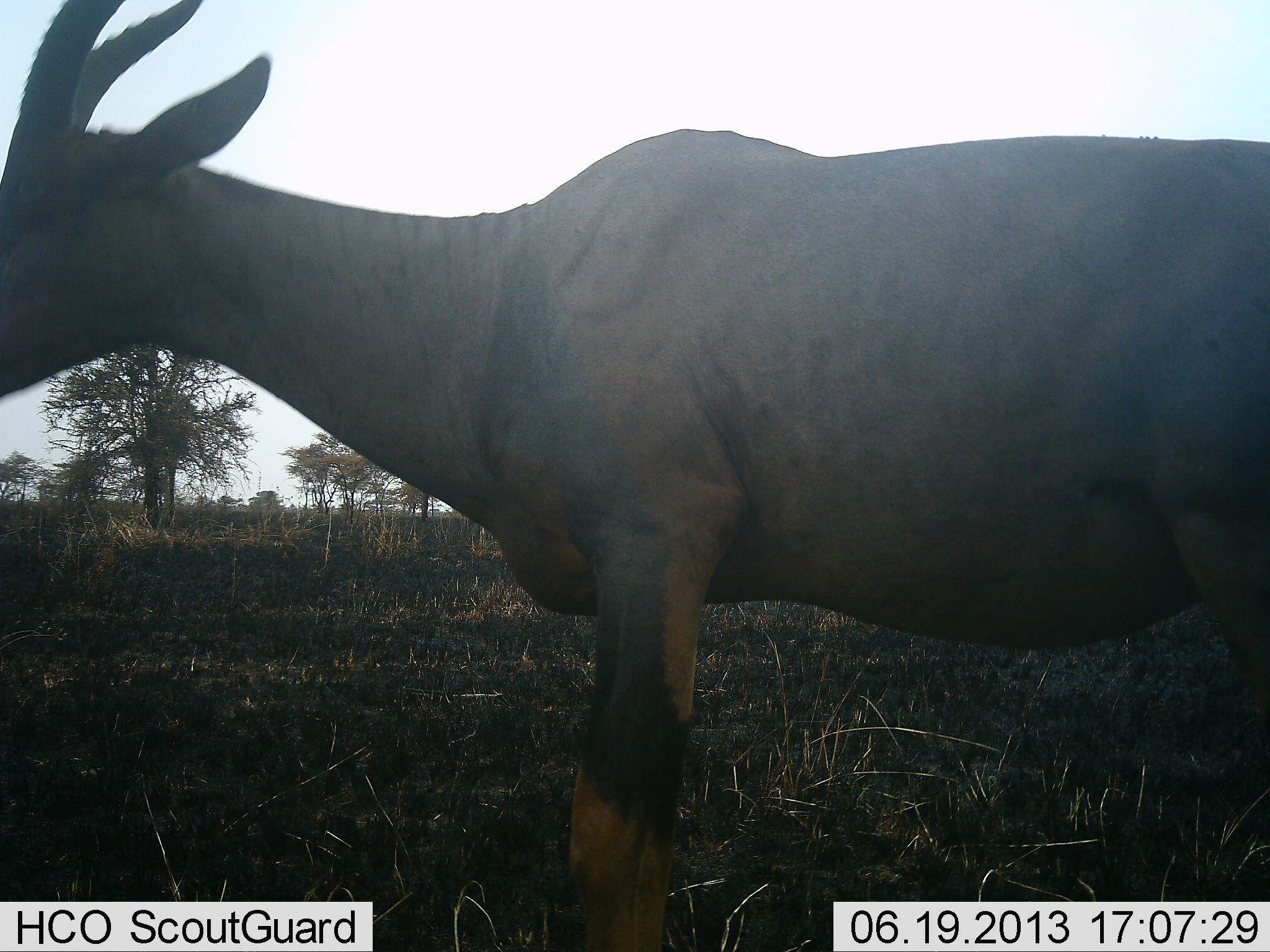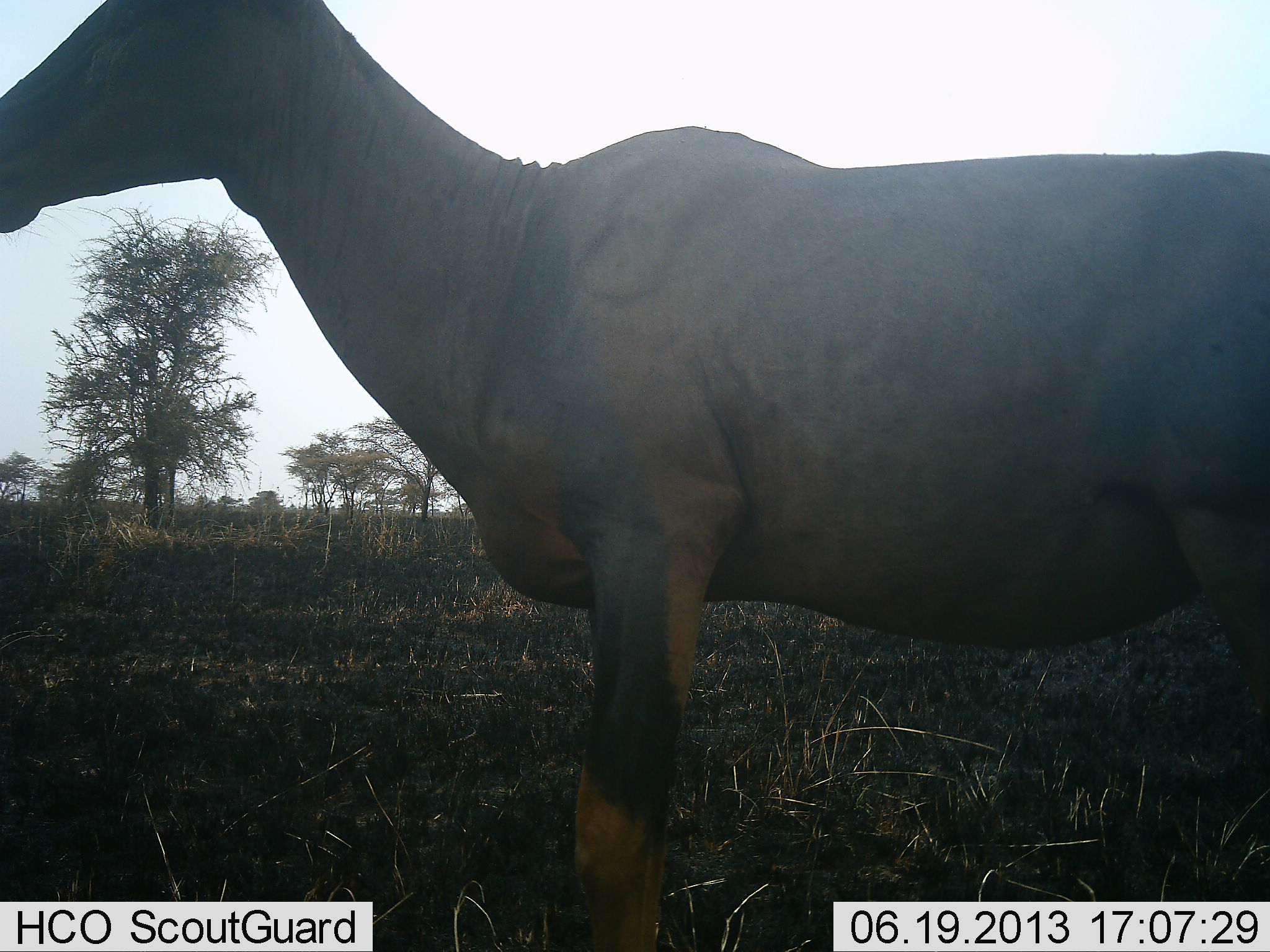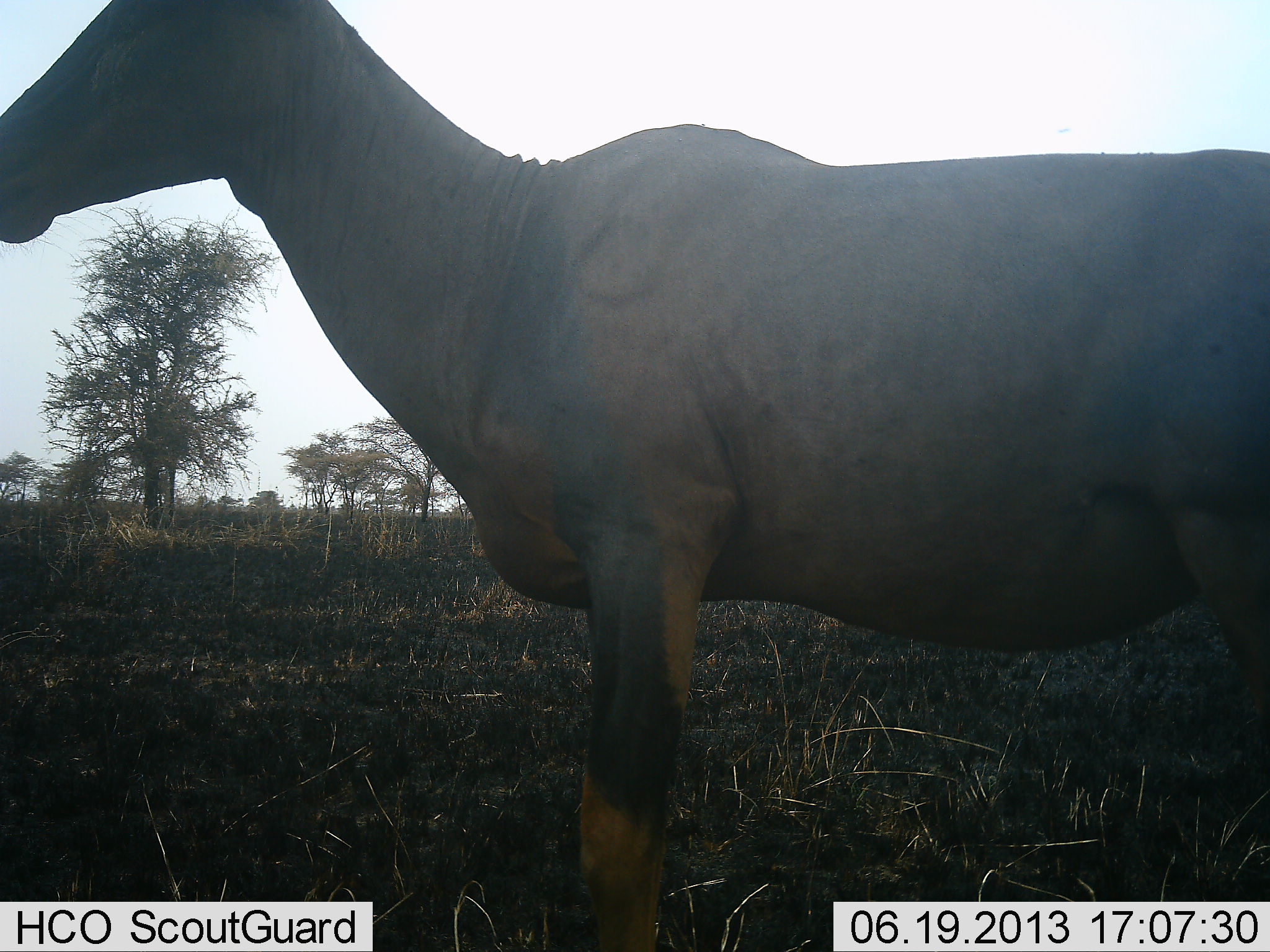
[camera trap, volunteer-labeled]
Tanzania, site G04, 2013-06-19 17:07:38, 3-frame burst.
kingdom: Animalia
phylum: Chordata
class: Mammalia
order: Artiodactyla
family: Bovidae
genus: Alcelaphus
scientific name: Alcelaphus buselaphus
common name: hartebeest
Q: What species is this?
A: Hartebeest (Alcelaphus buselaphus).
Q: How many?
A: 1.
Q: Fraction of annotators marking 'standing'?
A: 100%.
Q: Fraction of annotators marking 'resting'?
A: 0%.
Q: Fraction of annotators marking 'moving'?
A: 0%.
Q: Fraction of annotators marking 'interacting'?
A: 0%.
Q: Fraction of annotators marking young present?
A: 0%.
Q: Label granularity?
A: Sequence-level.